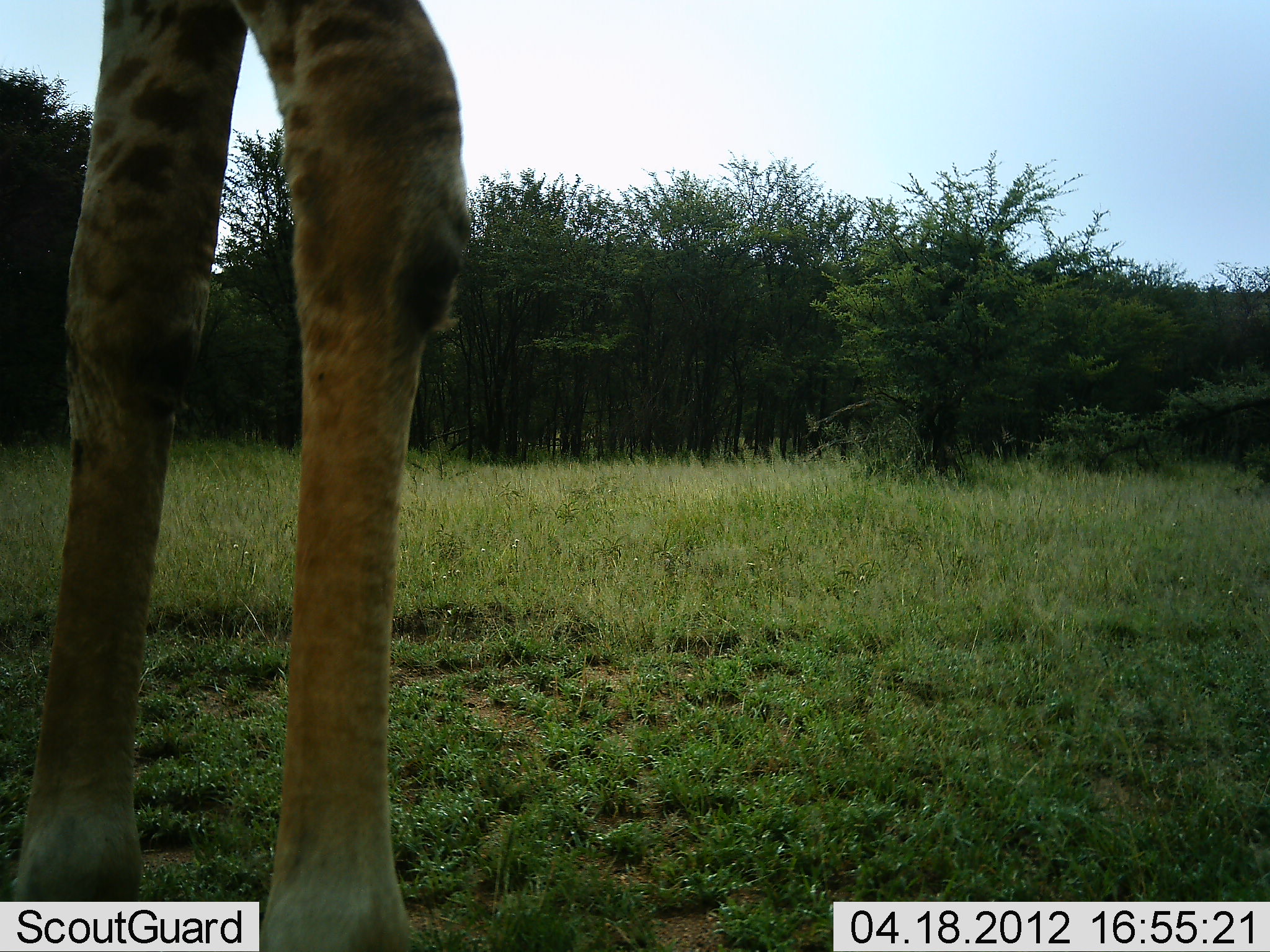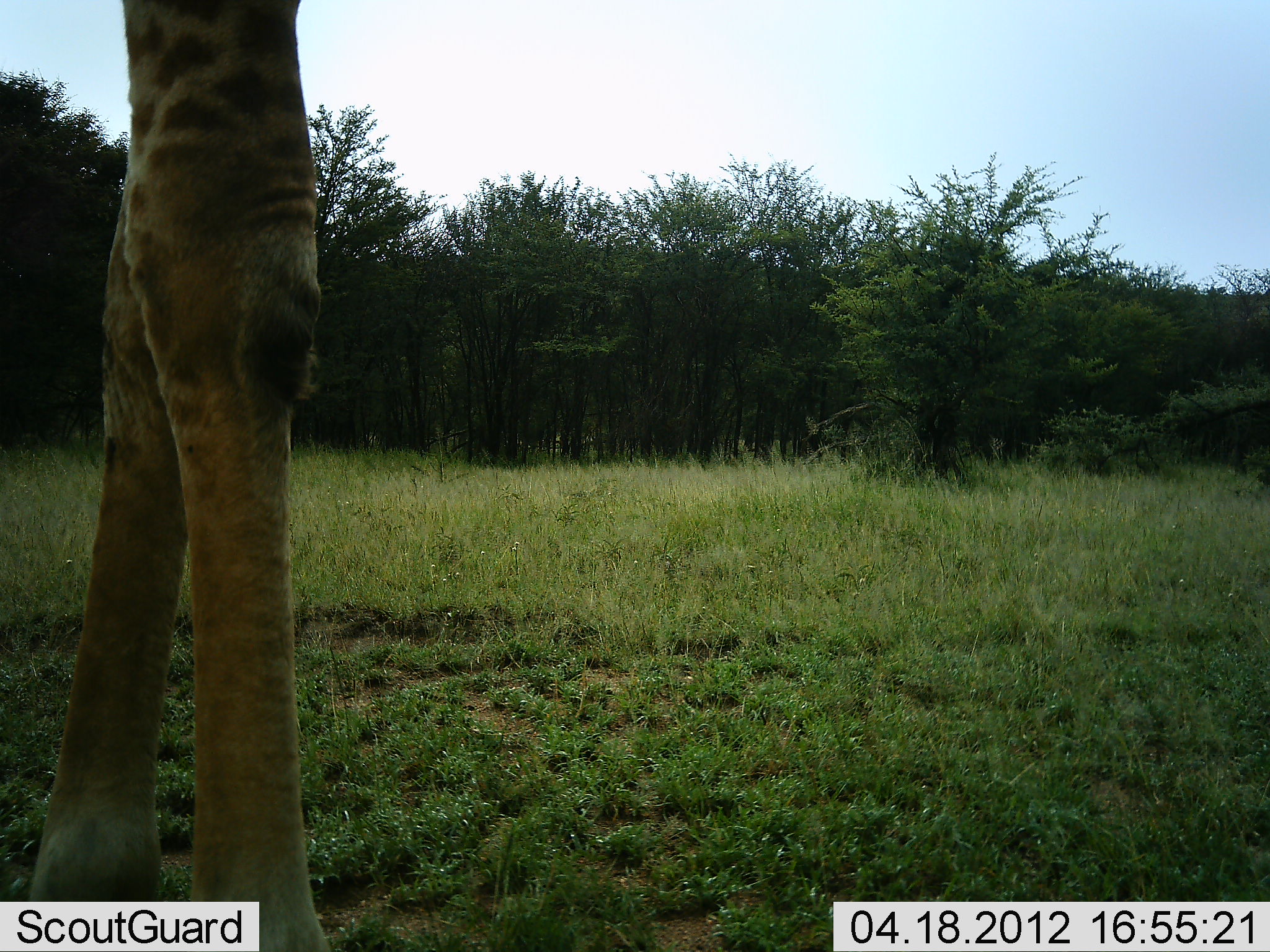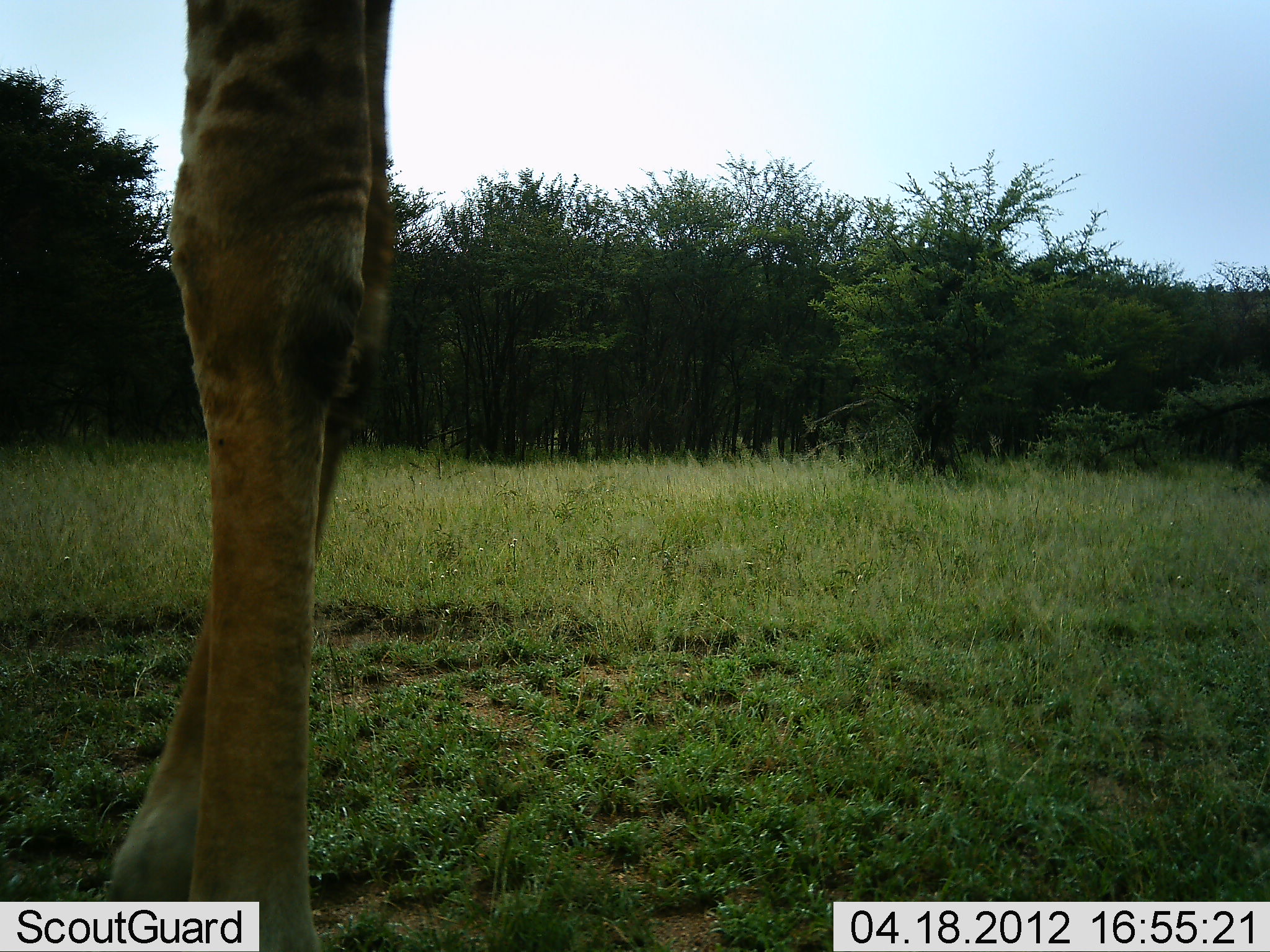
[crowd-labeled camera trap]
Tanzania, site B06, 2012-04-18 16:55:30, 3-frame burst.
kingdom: Animalia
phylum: Chordata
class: Mammalia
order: Artiodactyla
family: Giraffidae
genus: Giraffa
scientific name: Giraffa camelopardalis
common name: giraffe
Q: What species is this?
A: Giraffe (Giraffa camelopardalis).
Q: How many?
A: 1.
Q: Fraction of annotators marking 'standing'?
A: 74%.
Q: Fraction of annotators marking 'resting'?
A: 0%.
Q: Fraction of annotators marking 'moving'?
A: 29%.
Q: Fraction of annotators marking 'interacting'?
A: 0%.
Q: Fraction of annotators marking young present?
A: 0%.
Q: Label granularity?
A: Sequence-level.